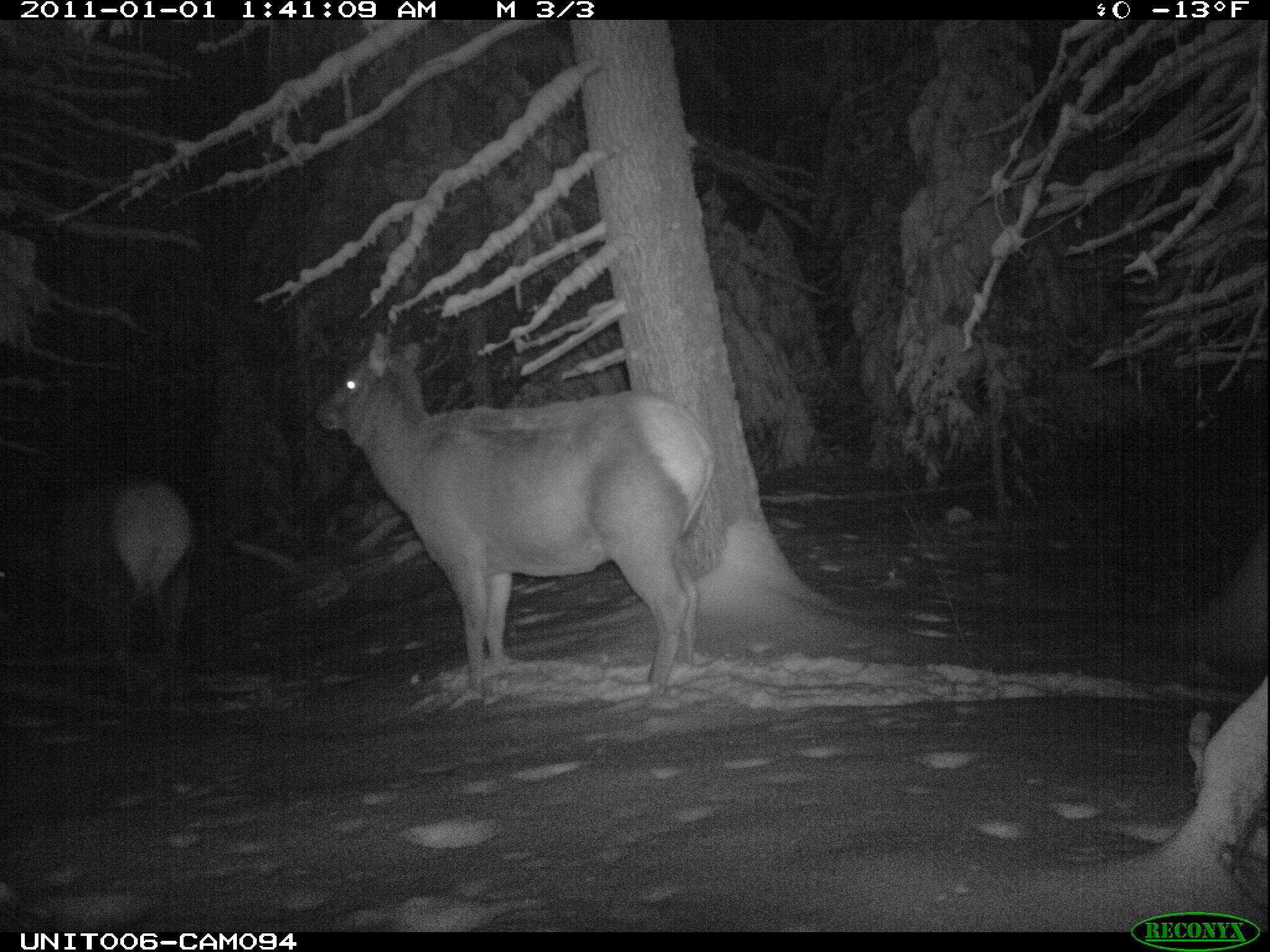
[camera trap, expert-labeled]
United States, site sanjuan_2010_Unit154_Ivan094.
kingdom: Animalia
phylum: Chordata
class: Mammalia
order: Artiodactyla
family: Cervidae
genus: Cervus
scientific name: Cervus elaphus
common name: red deer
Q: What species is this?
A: Cervus elaphus (red deer).